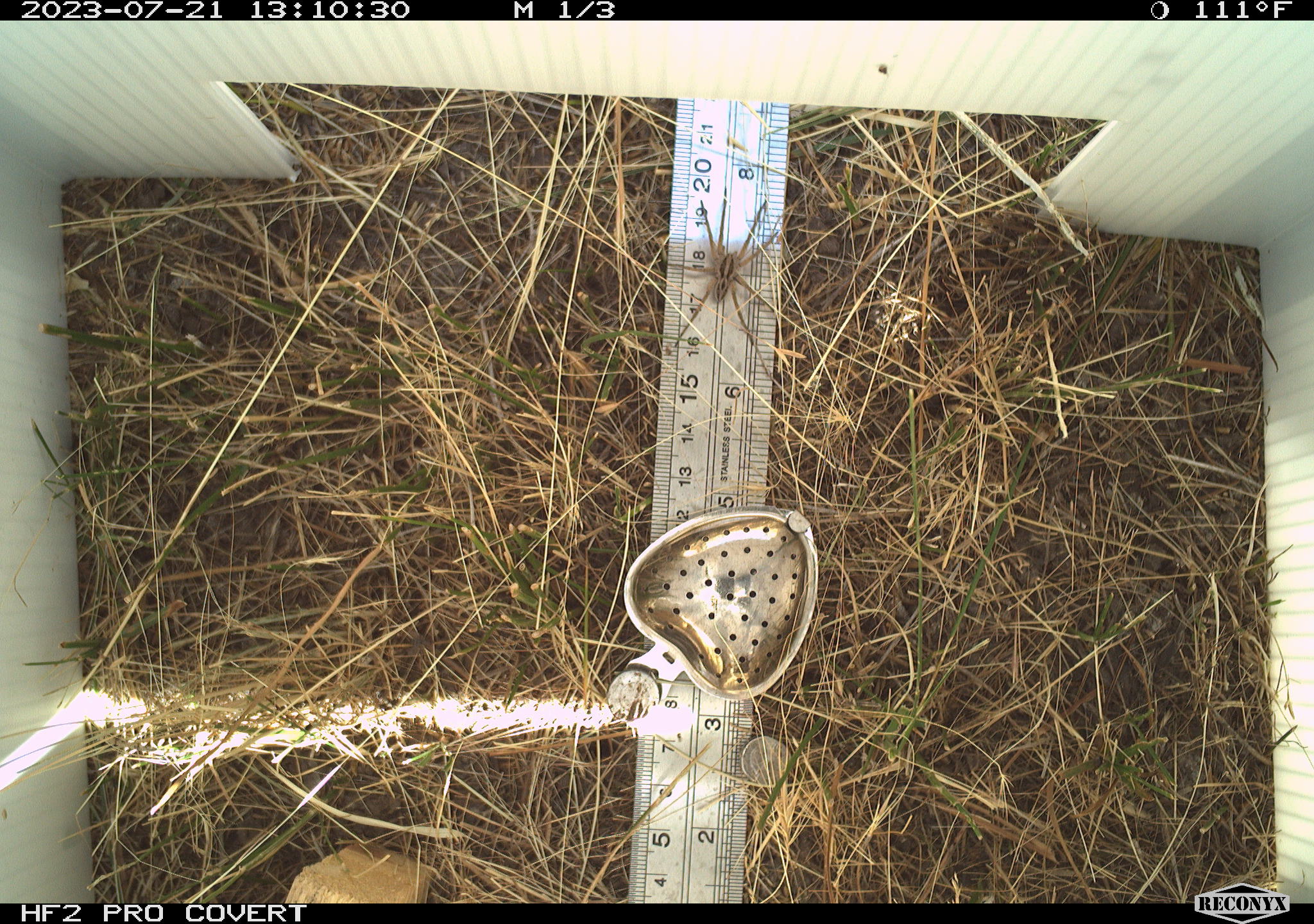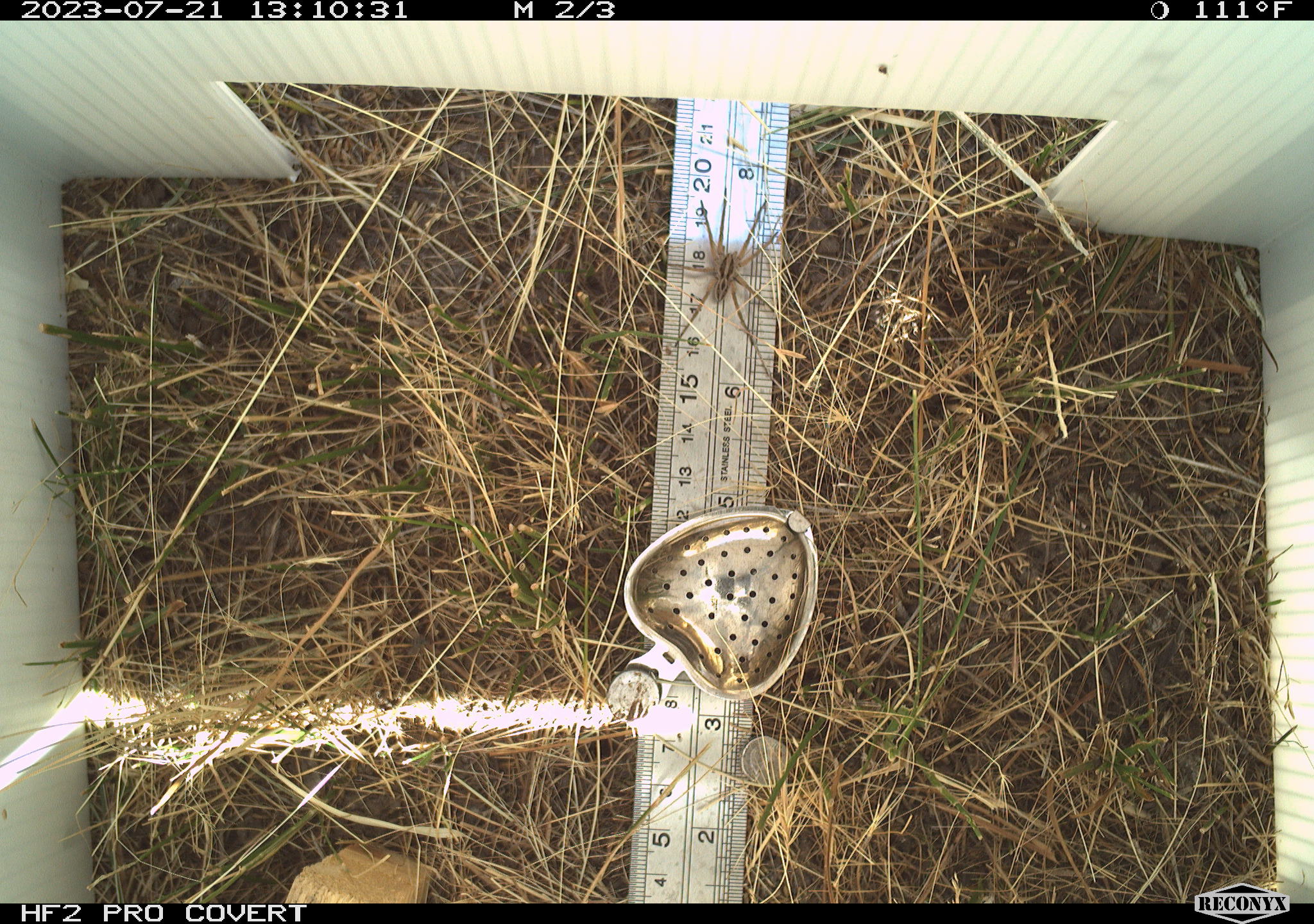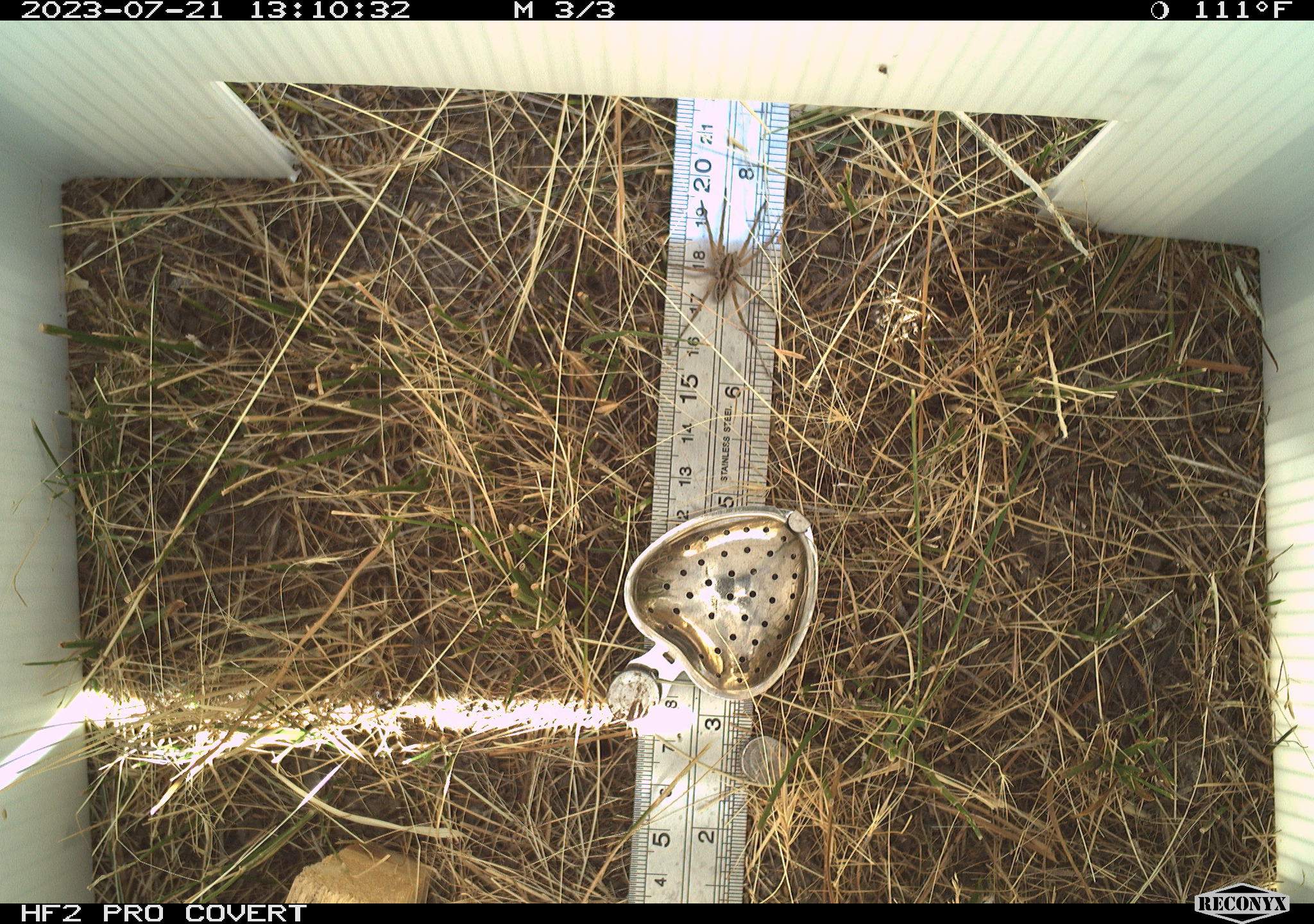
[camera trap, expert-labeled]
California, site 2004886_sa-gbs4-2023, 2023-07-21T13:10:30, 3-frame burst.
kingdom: Animalia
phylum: Arthropoda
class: Arachnida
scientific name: Arachnida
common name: arachnids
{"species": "arachnids (Arachnida)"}